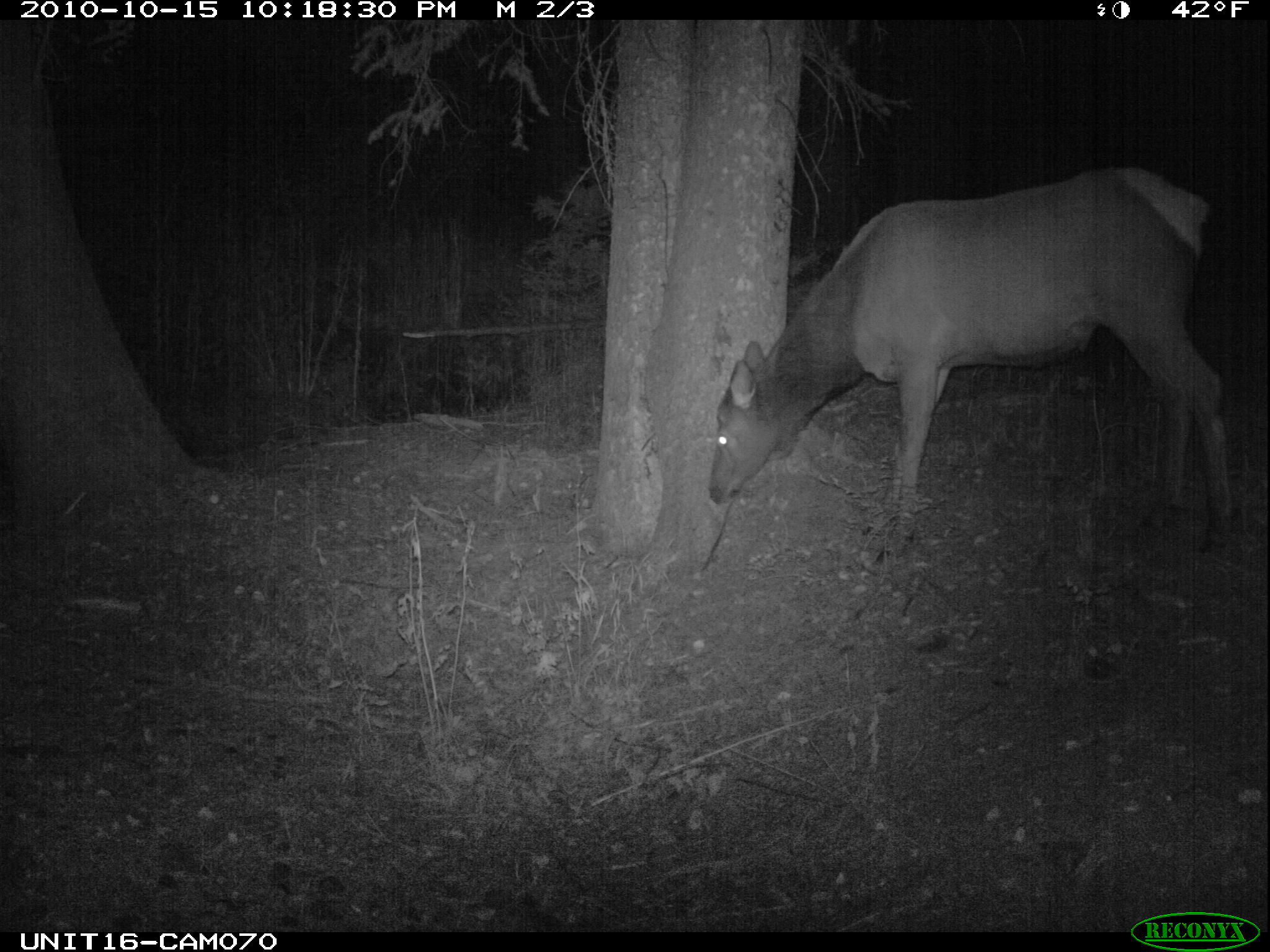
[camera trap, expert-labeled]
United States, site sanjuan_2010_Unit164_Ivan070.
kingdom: Animalia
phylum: Chordata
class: Mammalia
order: Artiodactyla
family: Cervidae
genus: Cervus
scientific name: Cervus elaphus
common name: red deer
Cervus elaphus (red deer).